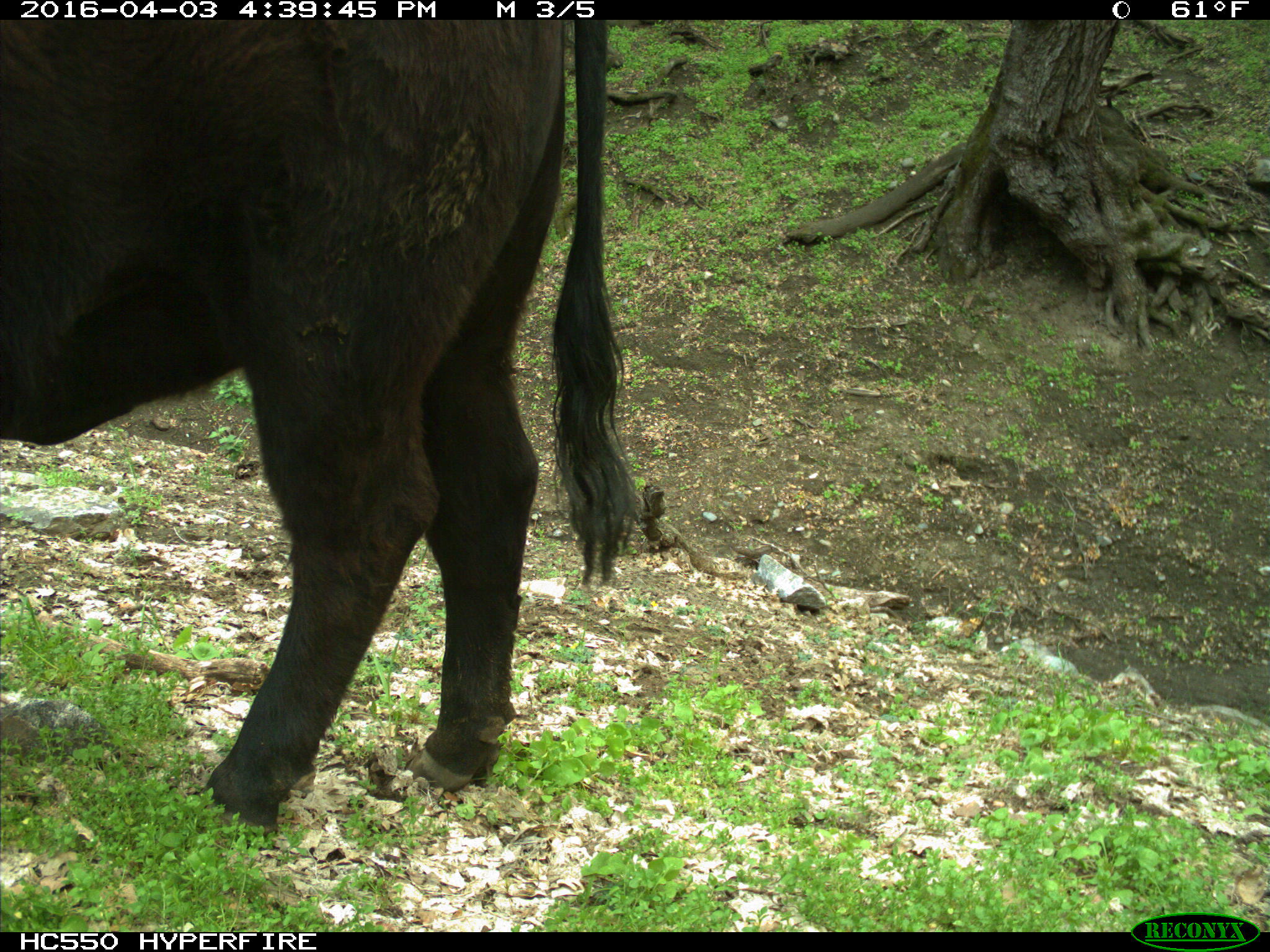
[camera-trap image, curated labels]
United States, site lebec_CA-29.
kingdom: Animalia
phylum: Chordata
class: Mammalia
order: Artiodactyla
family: Bovidae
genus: Bos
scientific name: Bos taurus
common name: domestic cow